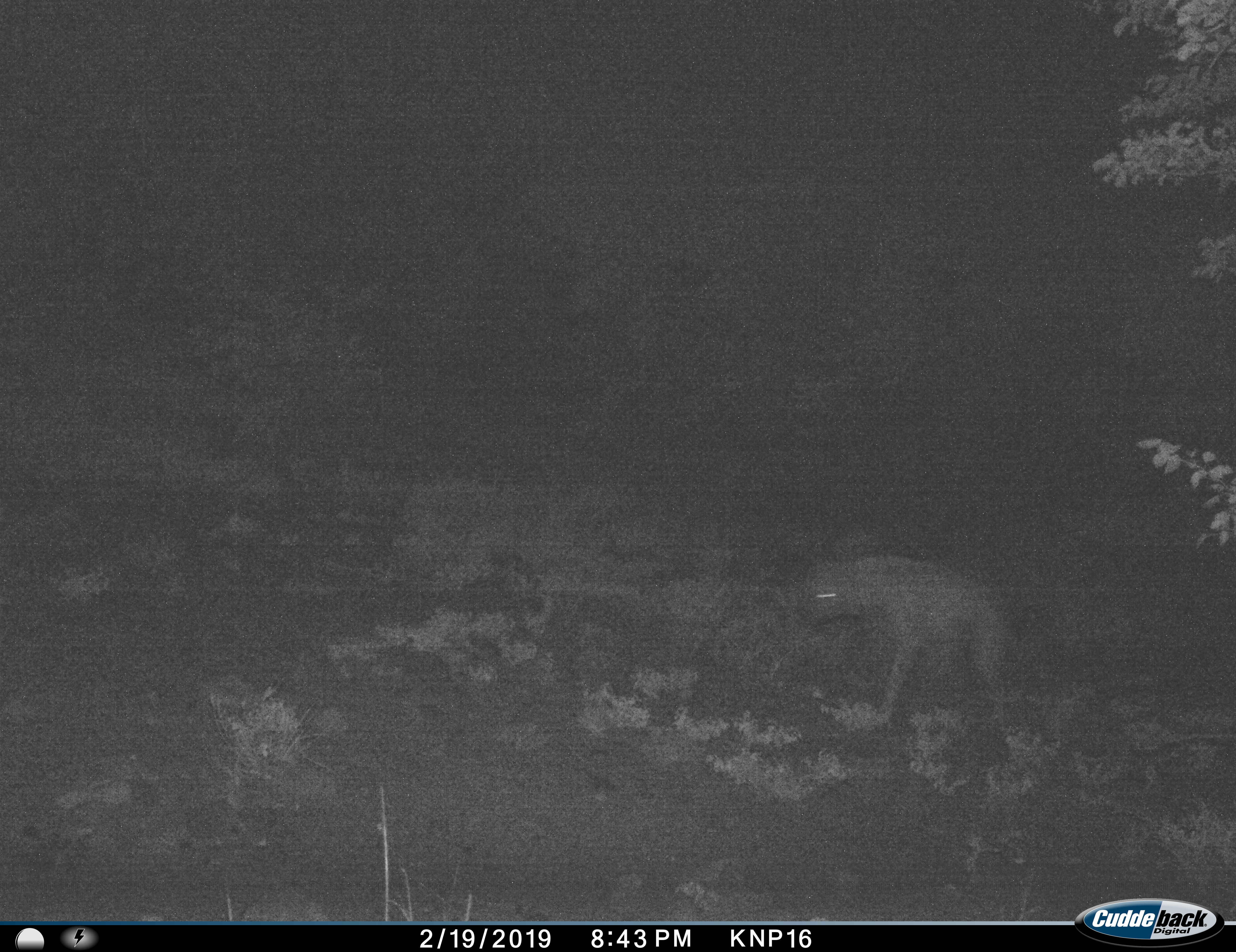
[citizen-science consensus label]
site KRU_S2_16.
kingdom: Animalia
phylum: Chordata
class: Mammalia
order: Carnivora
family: Hyaenidae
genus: Crocuta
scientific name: Crocuta crocuta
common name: spotted hyena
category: hyenaspotted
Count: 1.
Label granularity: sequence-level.